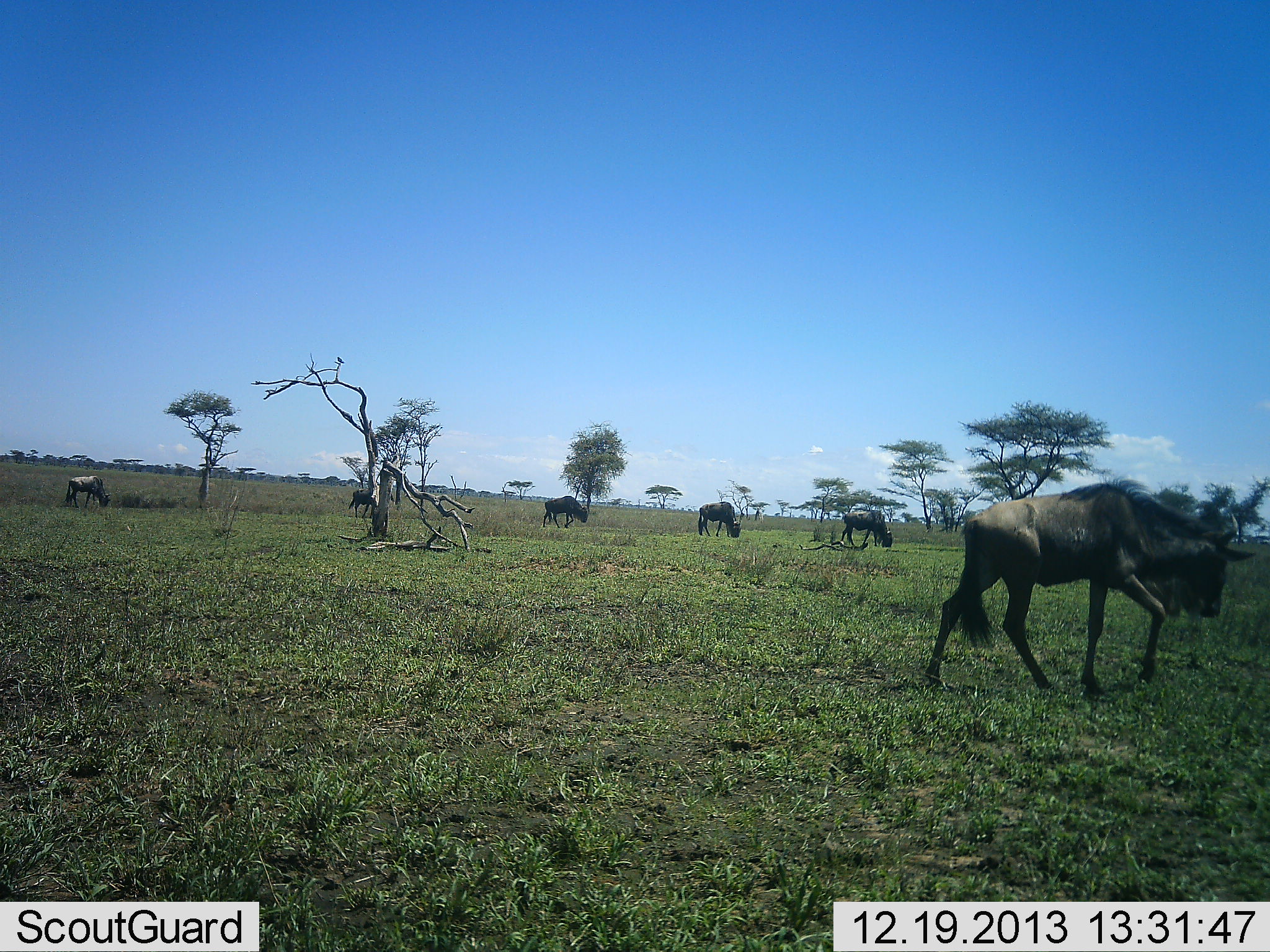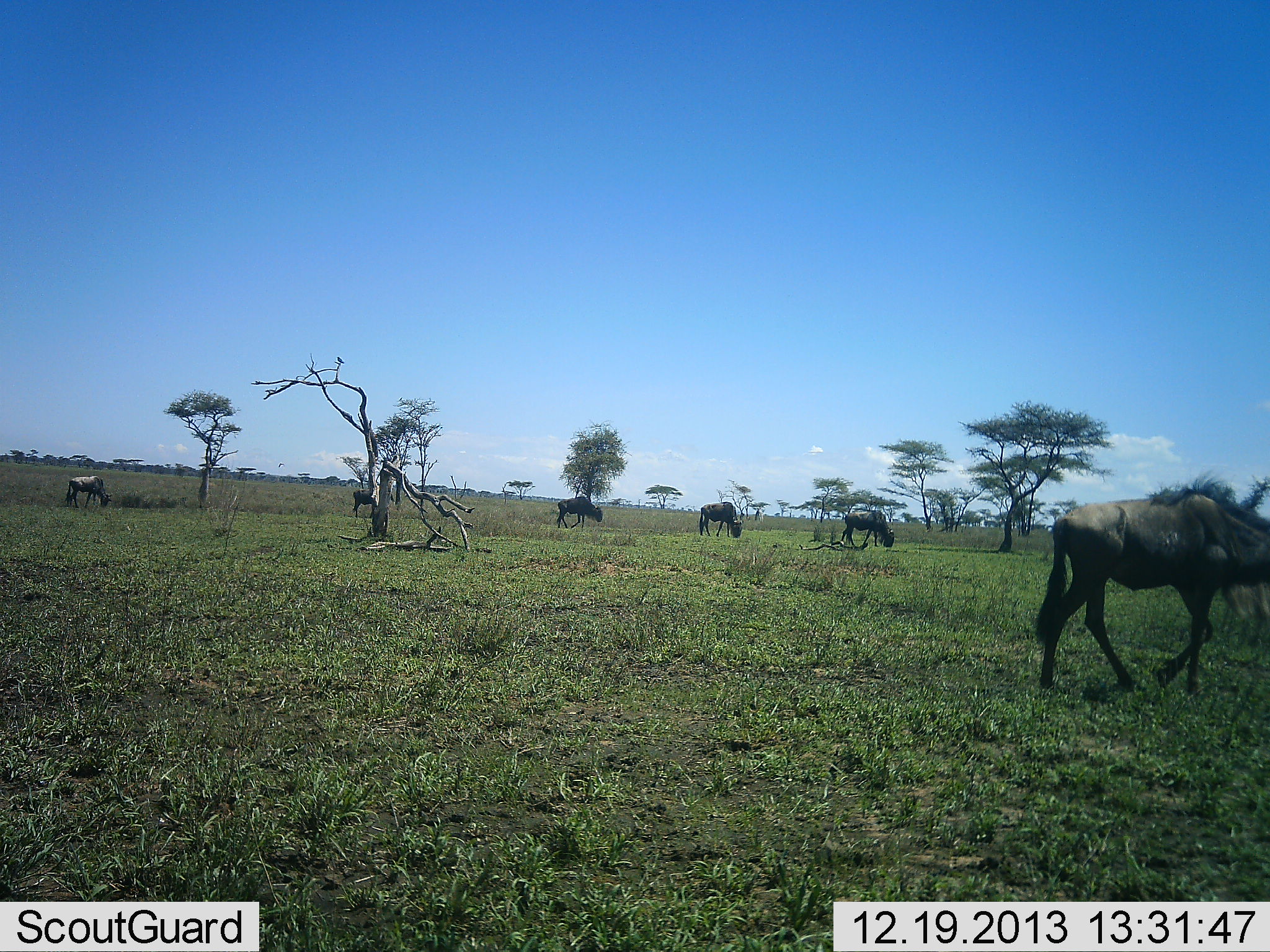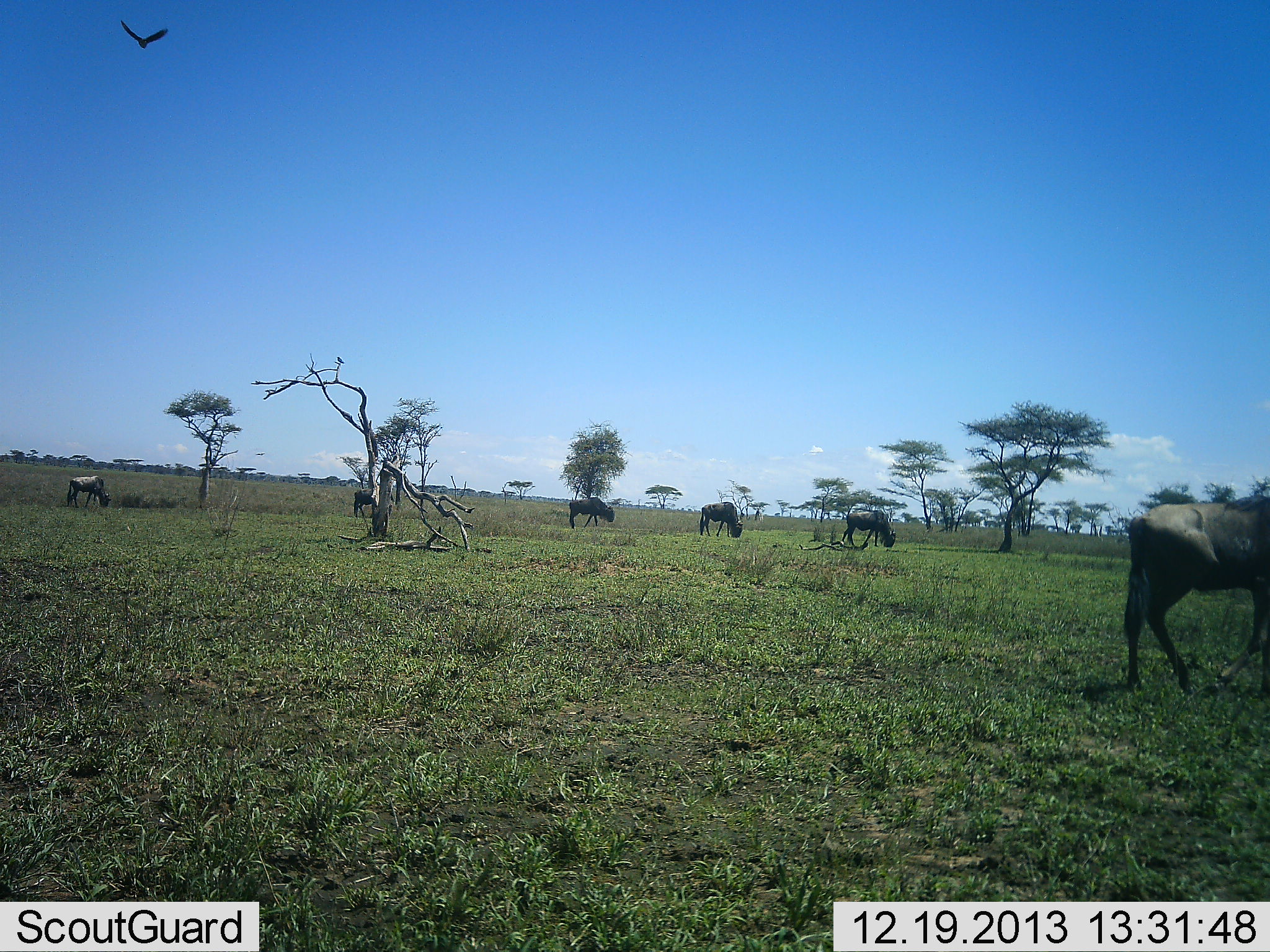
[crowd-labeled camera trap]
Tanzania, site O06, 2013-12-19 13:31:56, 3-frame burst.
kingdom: Animalia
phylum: Chordata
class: Mammalia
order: Artiodactyla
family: Bovidae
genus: Connochaetes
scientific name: Connochaetes taurinus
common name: blue wildebeest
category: wildebeest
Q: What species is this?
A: Wildebeest (blue wildebeest) (Connochaetes taurinus).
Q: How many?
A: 6.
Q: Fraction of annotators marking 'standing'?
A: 41%.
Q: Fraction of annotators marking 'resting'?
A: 0%.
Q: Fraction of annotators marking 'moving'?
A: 65%.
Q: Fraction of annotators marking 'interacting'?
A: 0%.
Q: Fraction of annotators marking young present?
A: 0%.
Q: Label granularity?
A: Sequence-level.